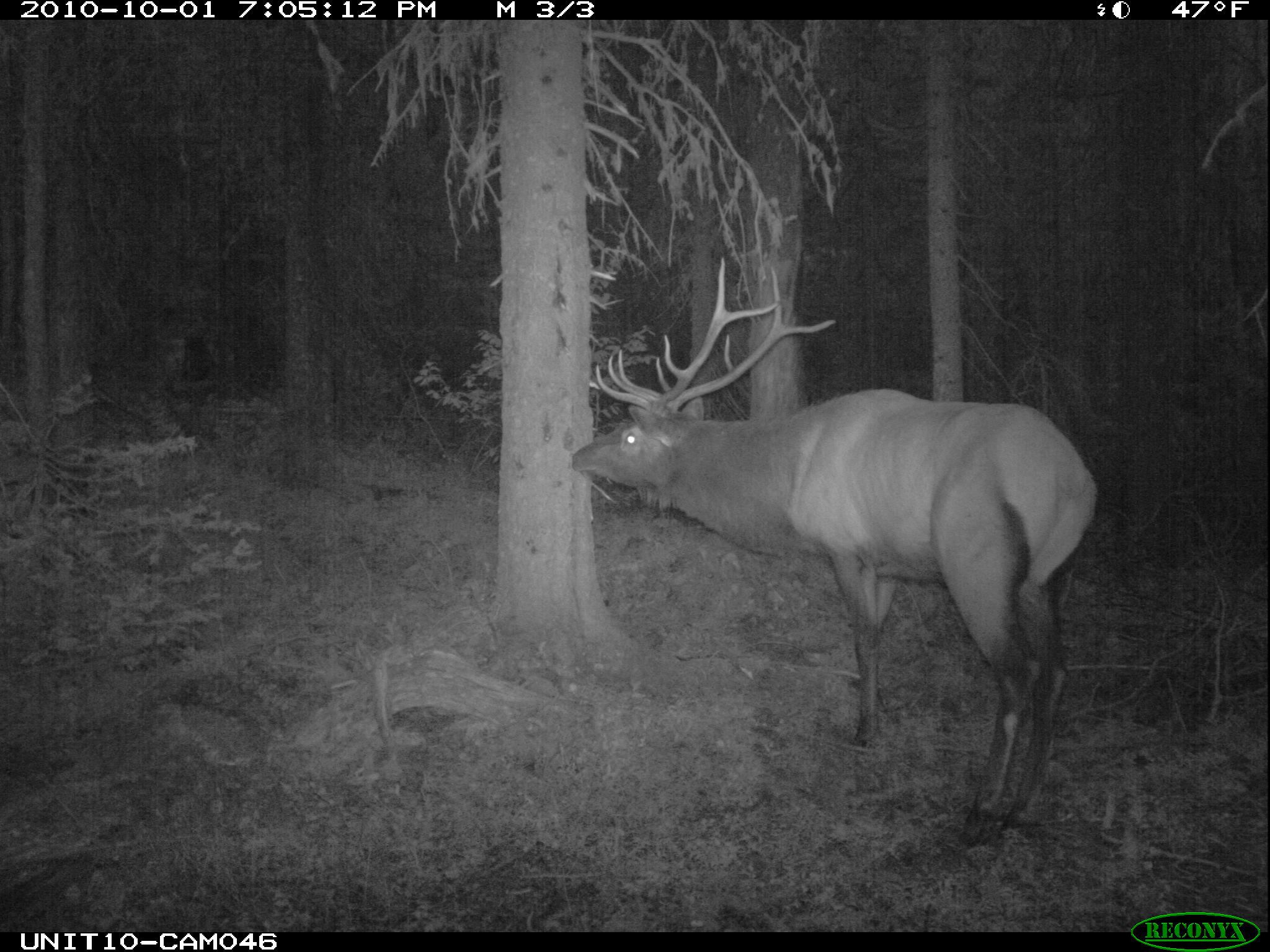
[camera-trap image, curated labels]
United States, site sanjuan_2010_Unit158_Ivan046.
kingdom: Animalia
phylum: Chordata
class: Mammalia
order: Artiodactyla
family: Cervidae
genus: Cervus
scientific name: Cervus elaphus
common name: red deer